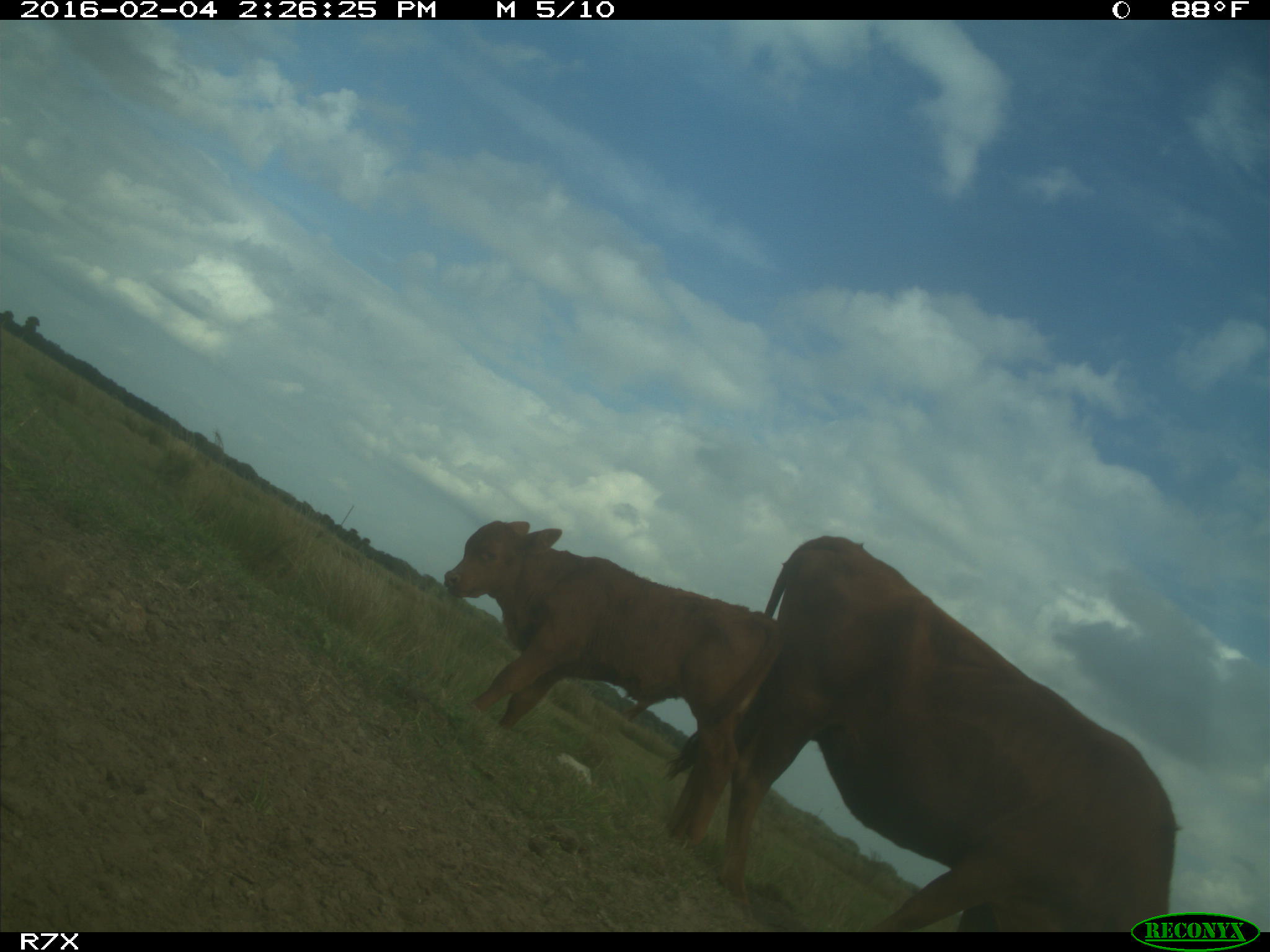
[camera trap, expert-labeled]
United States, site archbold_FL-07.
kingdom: Animalia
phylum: Chordata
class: Mammalia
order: Artiodactyla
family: Bovidae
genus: Bos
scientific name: Bos taurus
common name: domestic cow